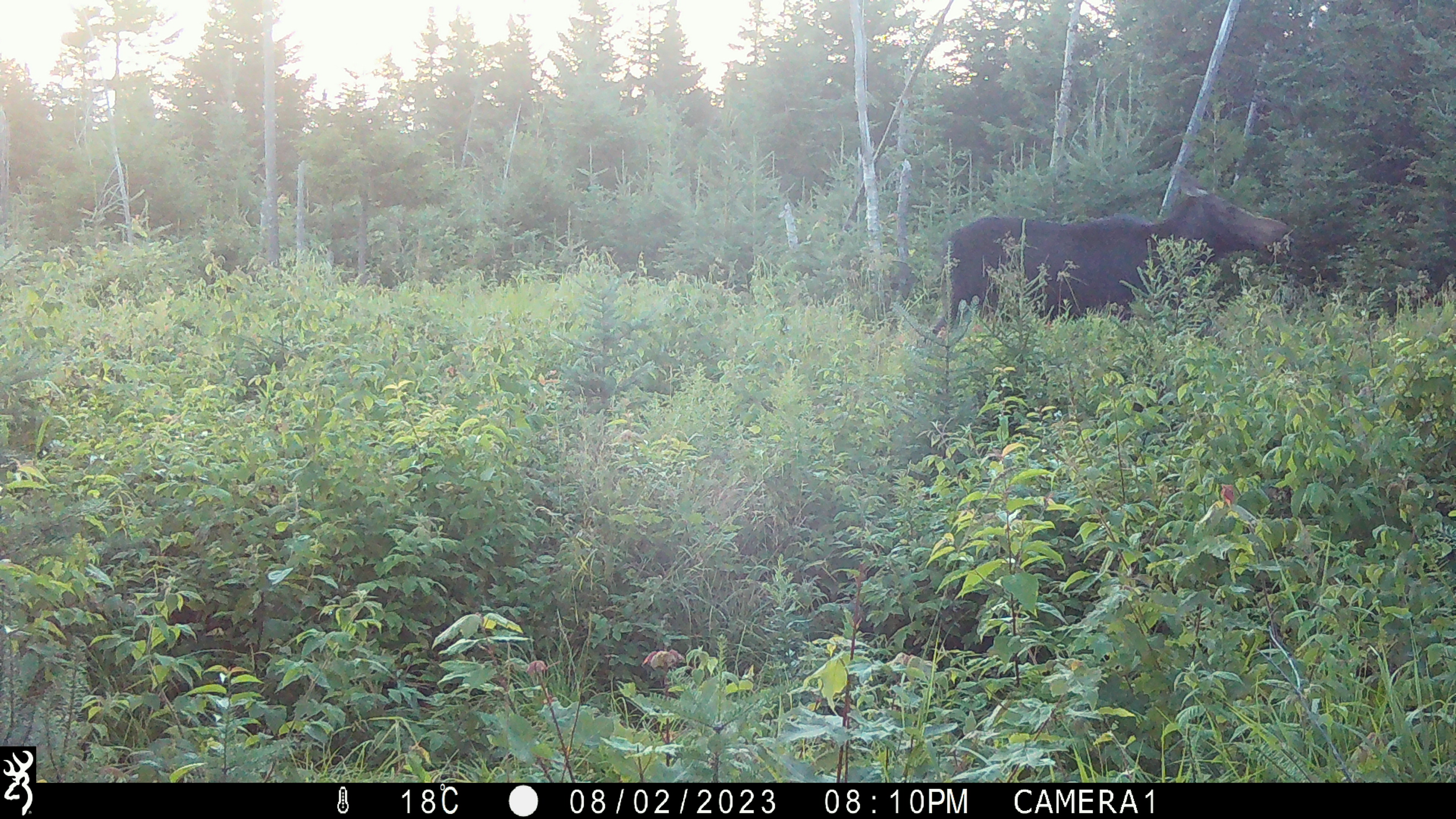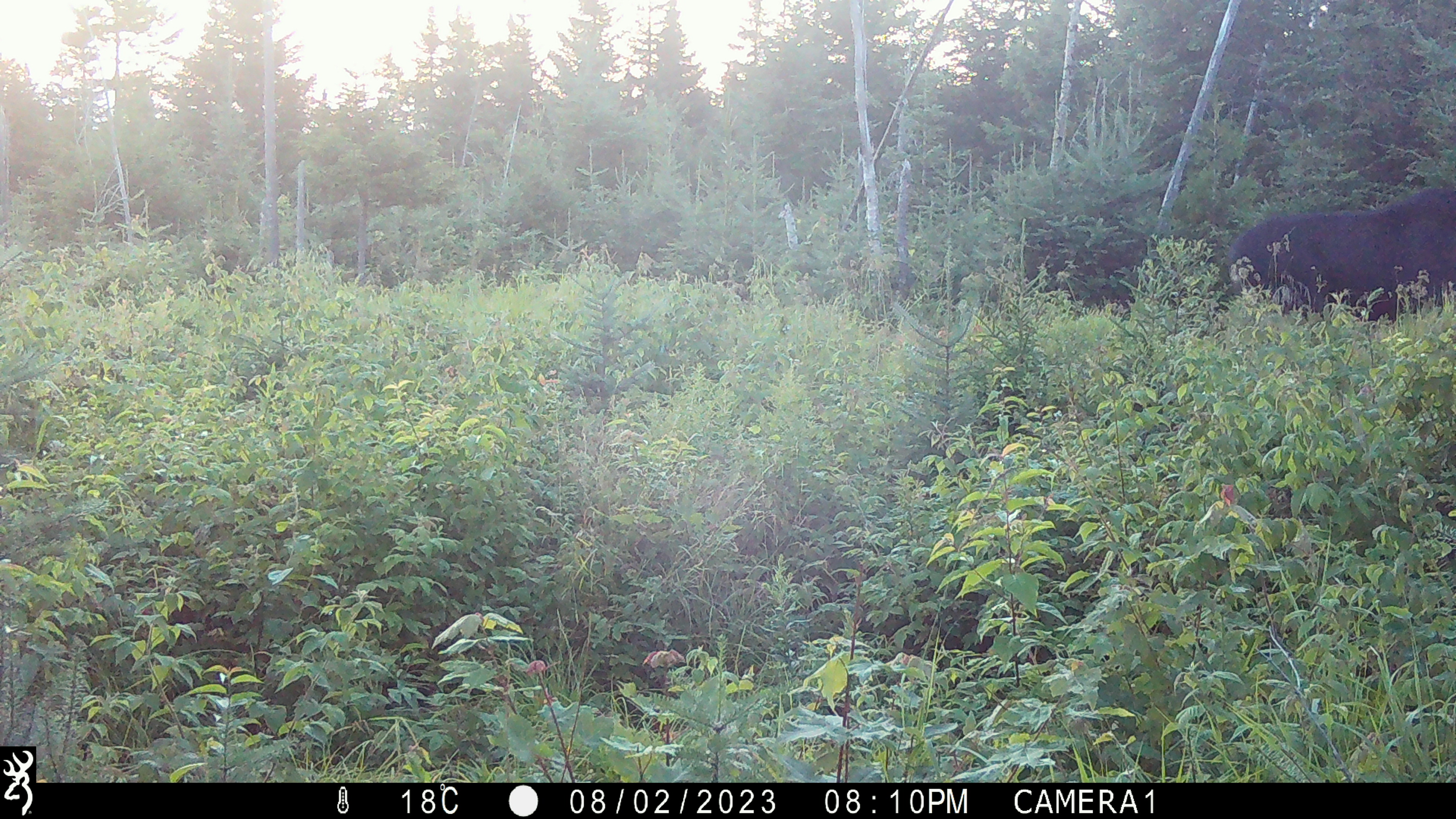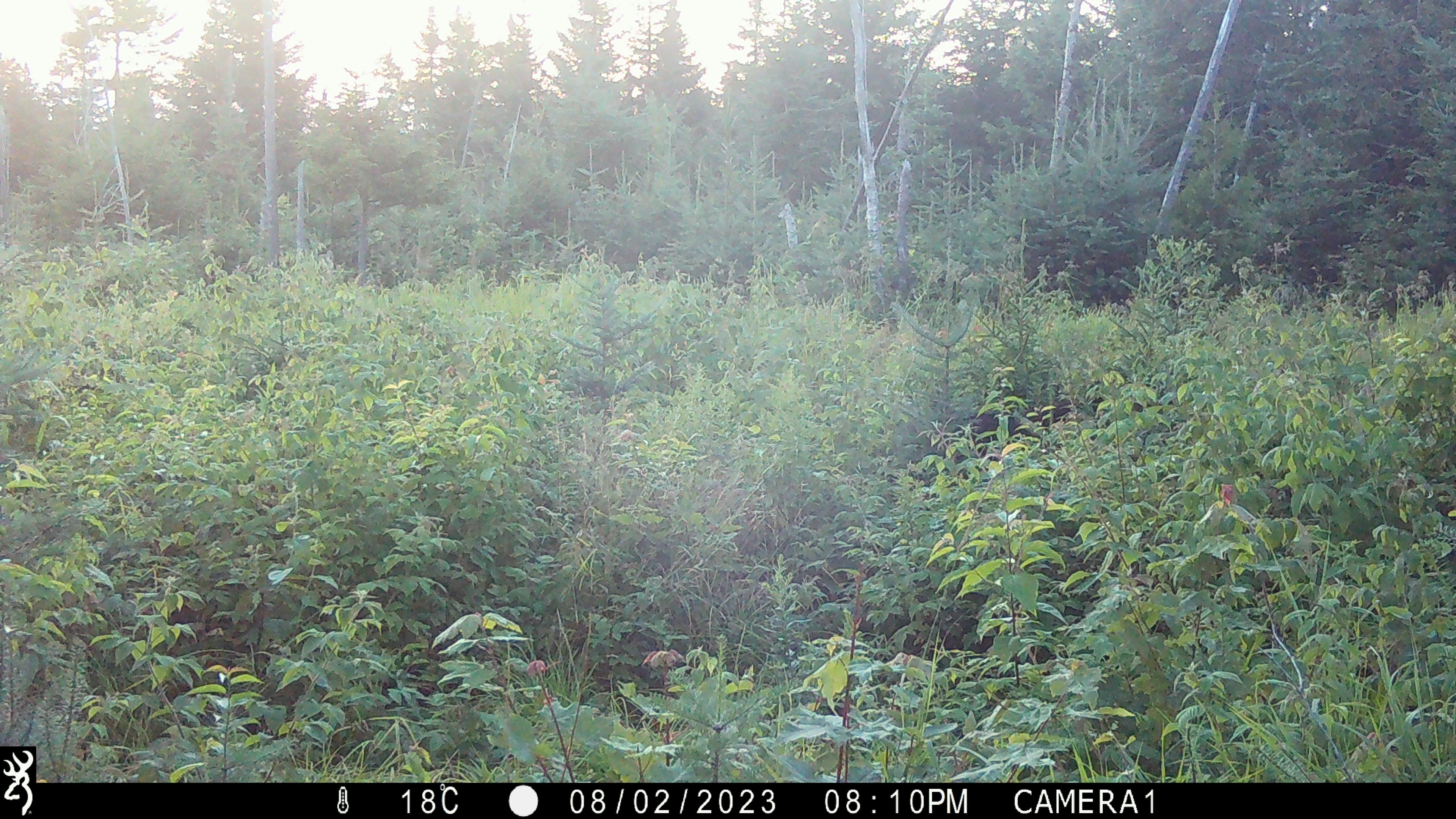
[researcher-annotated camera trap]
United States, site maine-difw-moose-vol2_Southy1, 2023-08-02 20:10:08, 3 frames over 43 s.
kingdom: Animalia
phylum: Chordata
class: Mammalia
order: Artiodactyla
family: Cervidae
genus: Alces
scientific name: Alces alces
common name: moose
Moose (Alces alces).